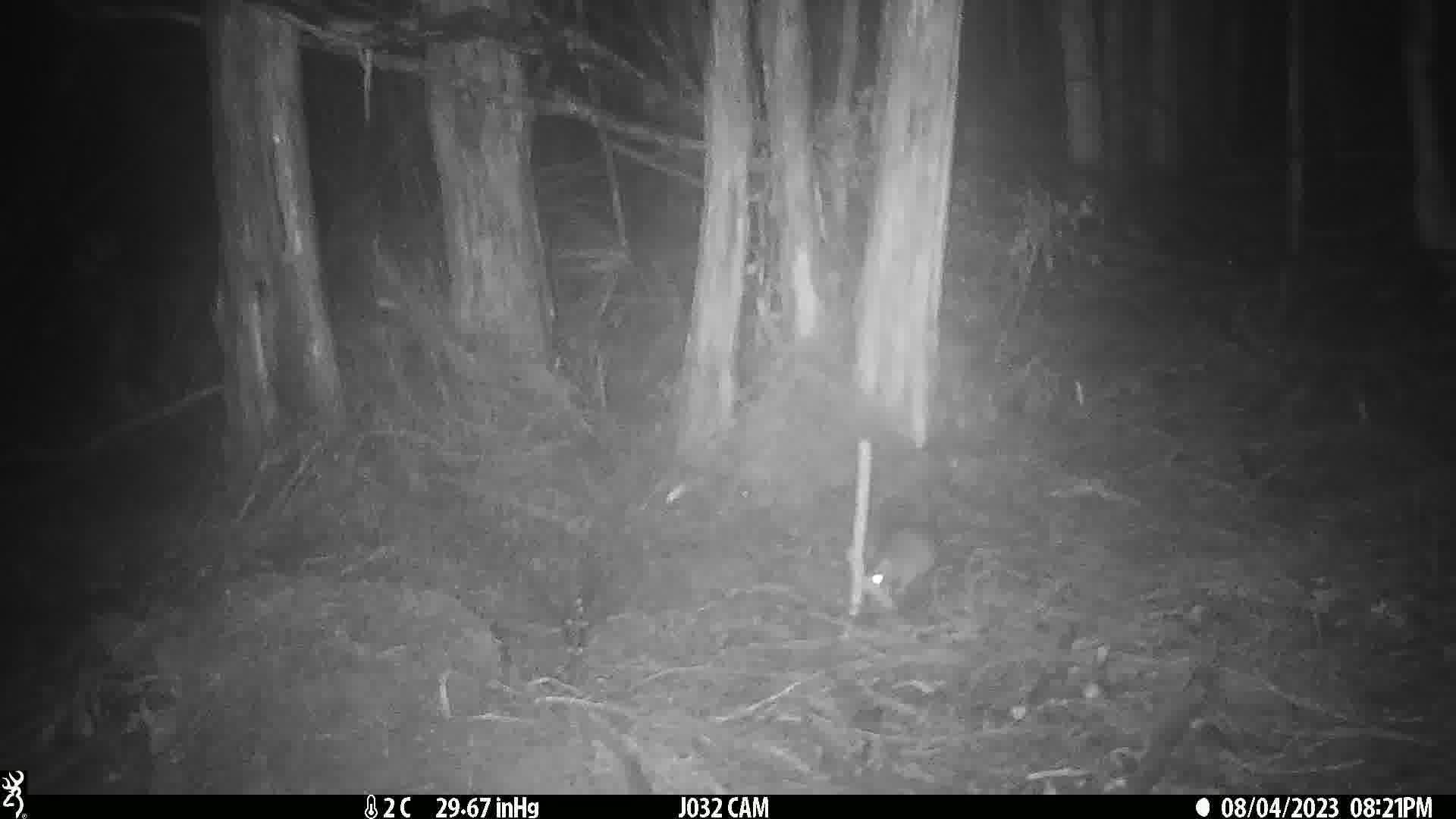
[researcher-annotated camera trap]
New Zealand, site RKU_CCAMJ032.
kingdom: Animalia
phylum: Chordata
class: Mammalia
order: Rodentia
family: Muridae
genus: Rattus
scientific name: Rattus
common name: rat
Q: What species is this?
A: Rat (Rattus).